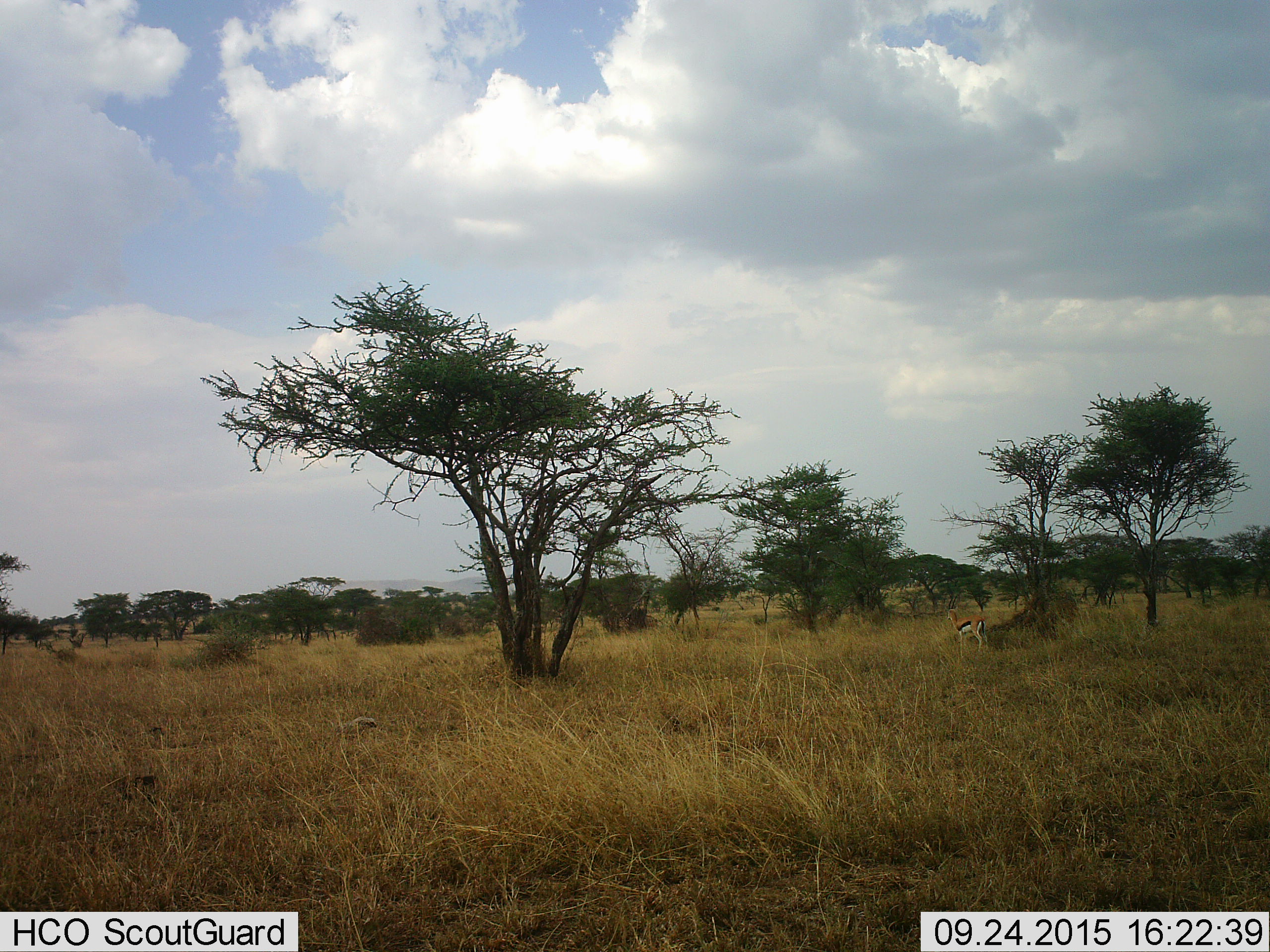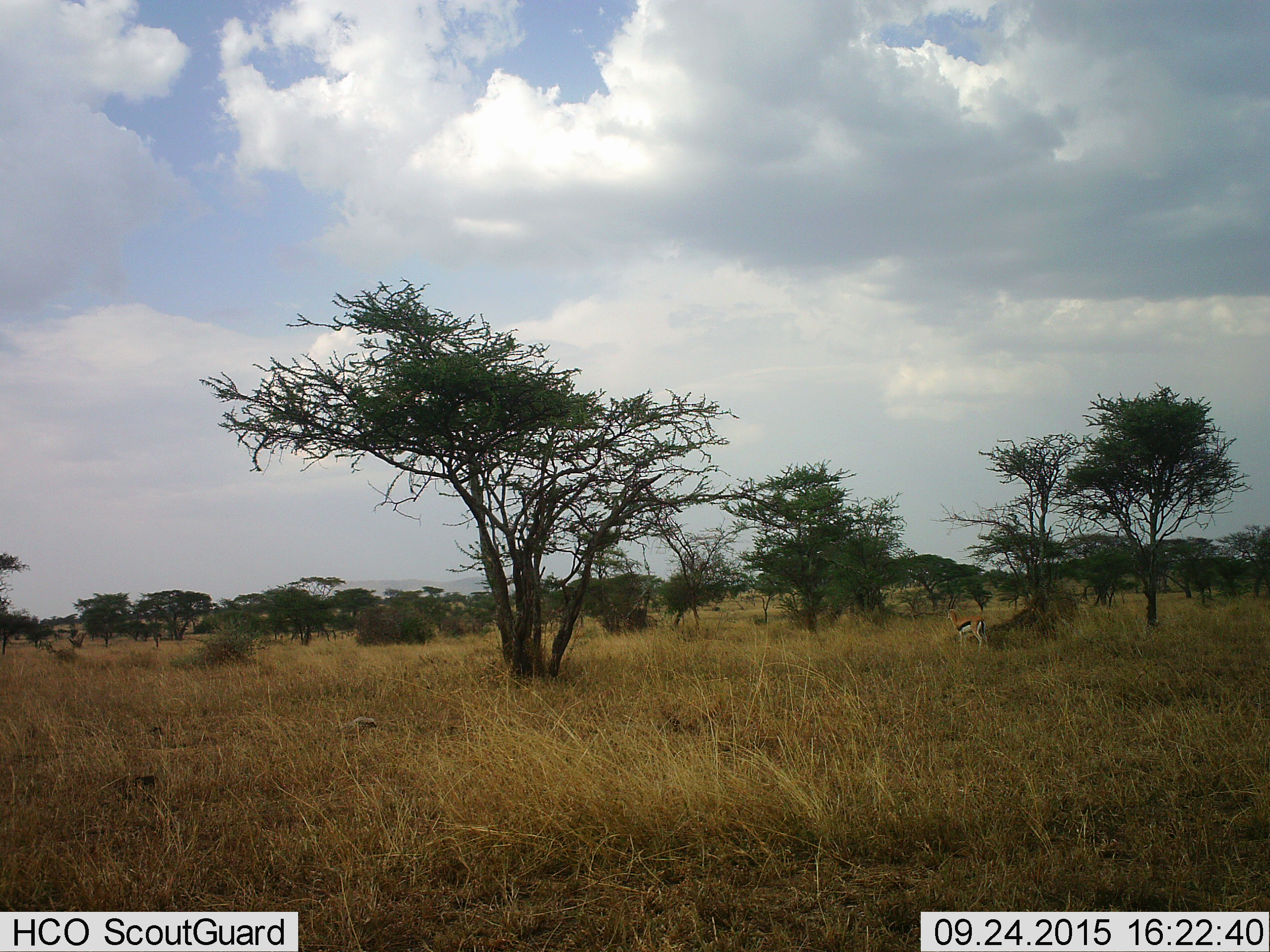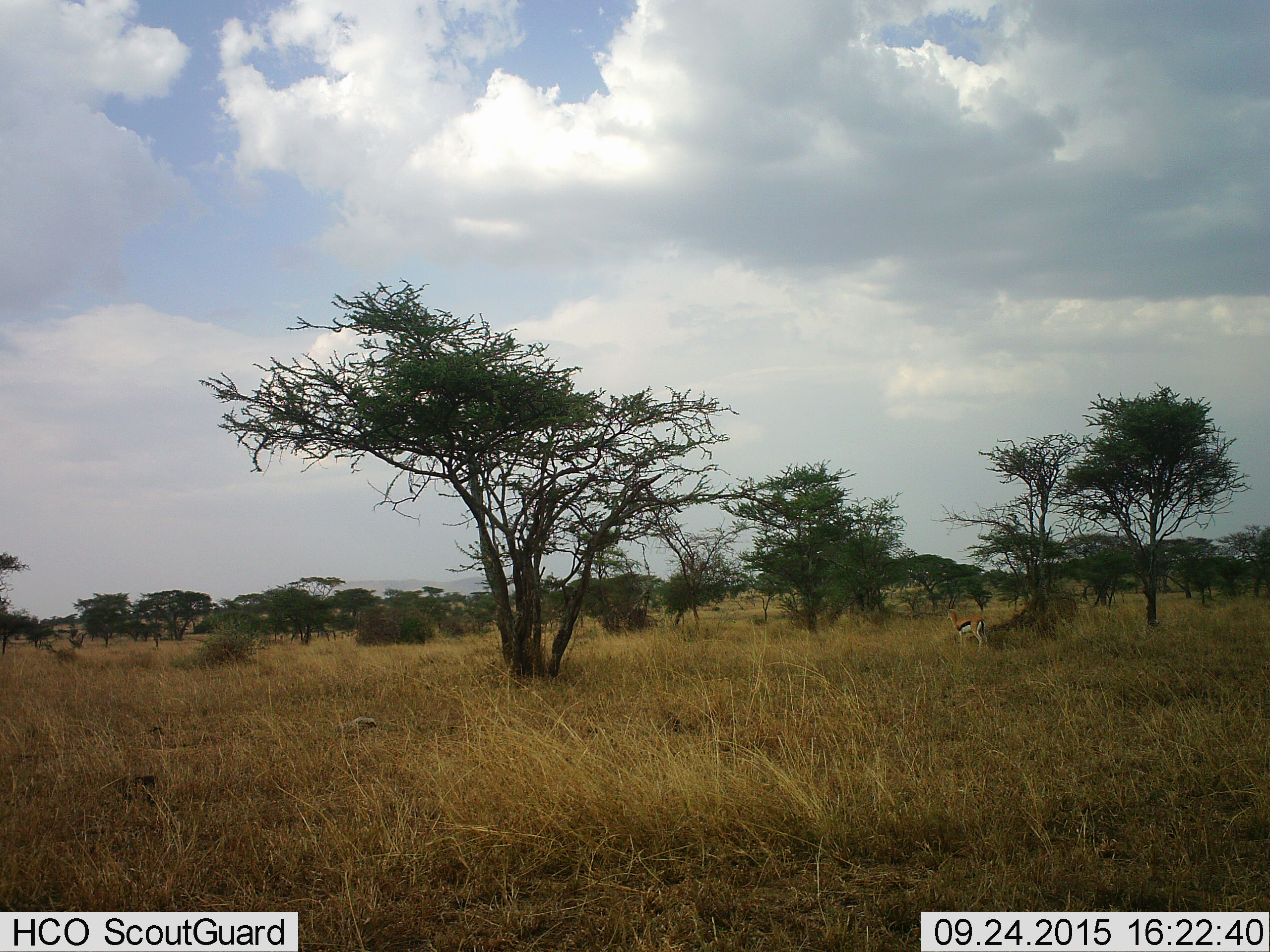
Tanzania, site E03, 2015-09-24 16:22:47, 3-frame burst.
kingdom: Animalia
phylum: Chordata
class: Mammalia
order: Artiodactyla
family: Bovidae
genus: Eudorcas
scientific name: Eudorcas thomsonii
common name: thomson's gazelle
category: gazellethomsons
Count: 1.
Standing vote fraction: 100%.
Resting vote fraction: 0%.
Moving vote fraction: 0%.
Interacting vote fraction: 0%.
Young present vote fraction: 0%.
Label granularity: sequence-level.